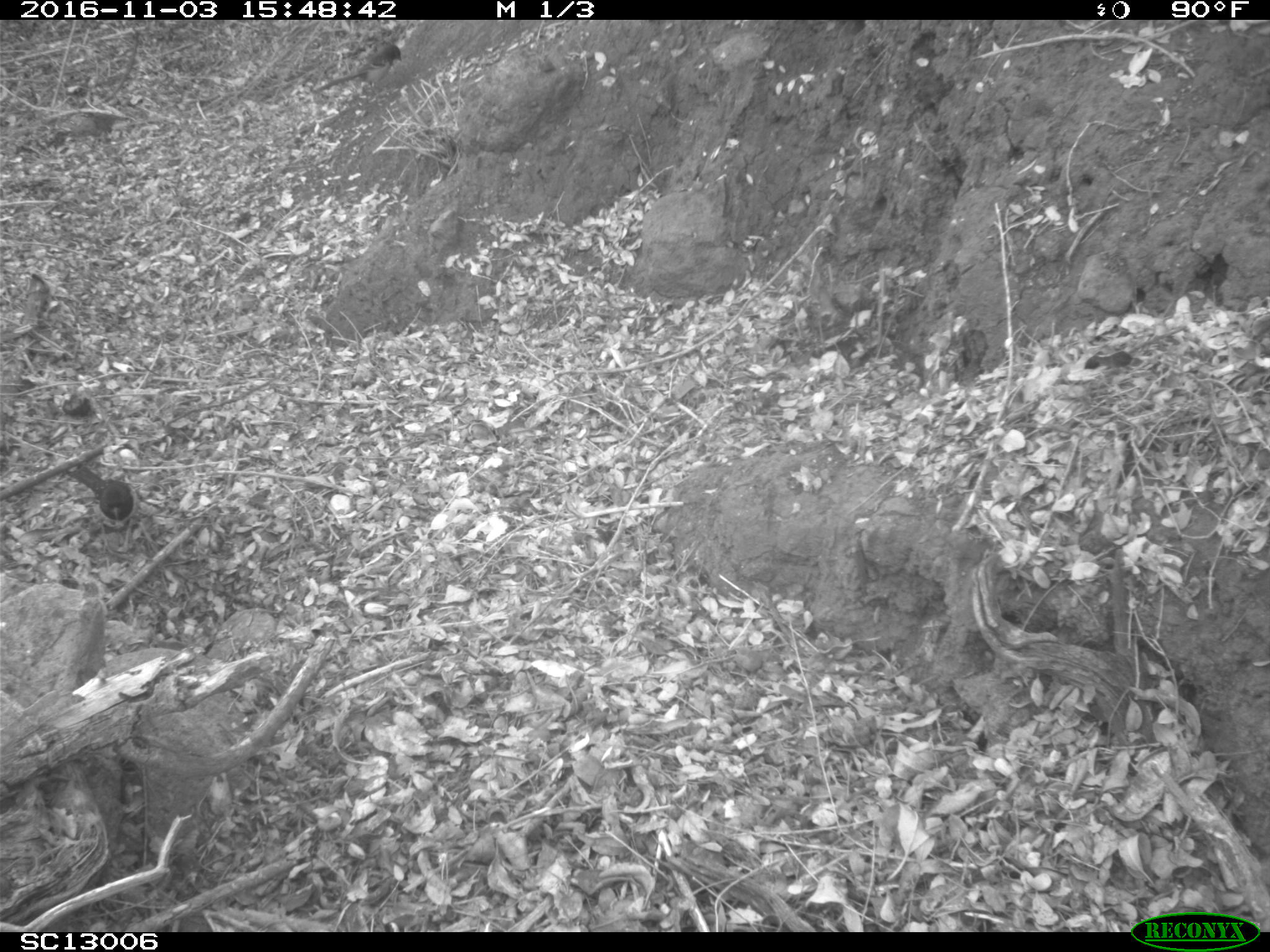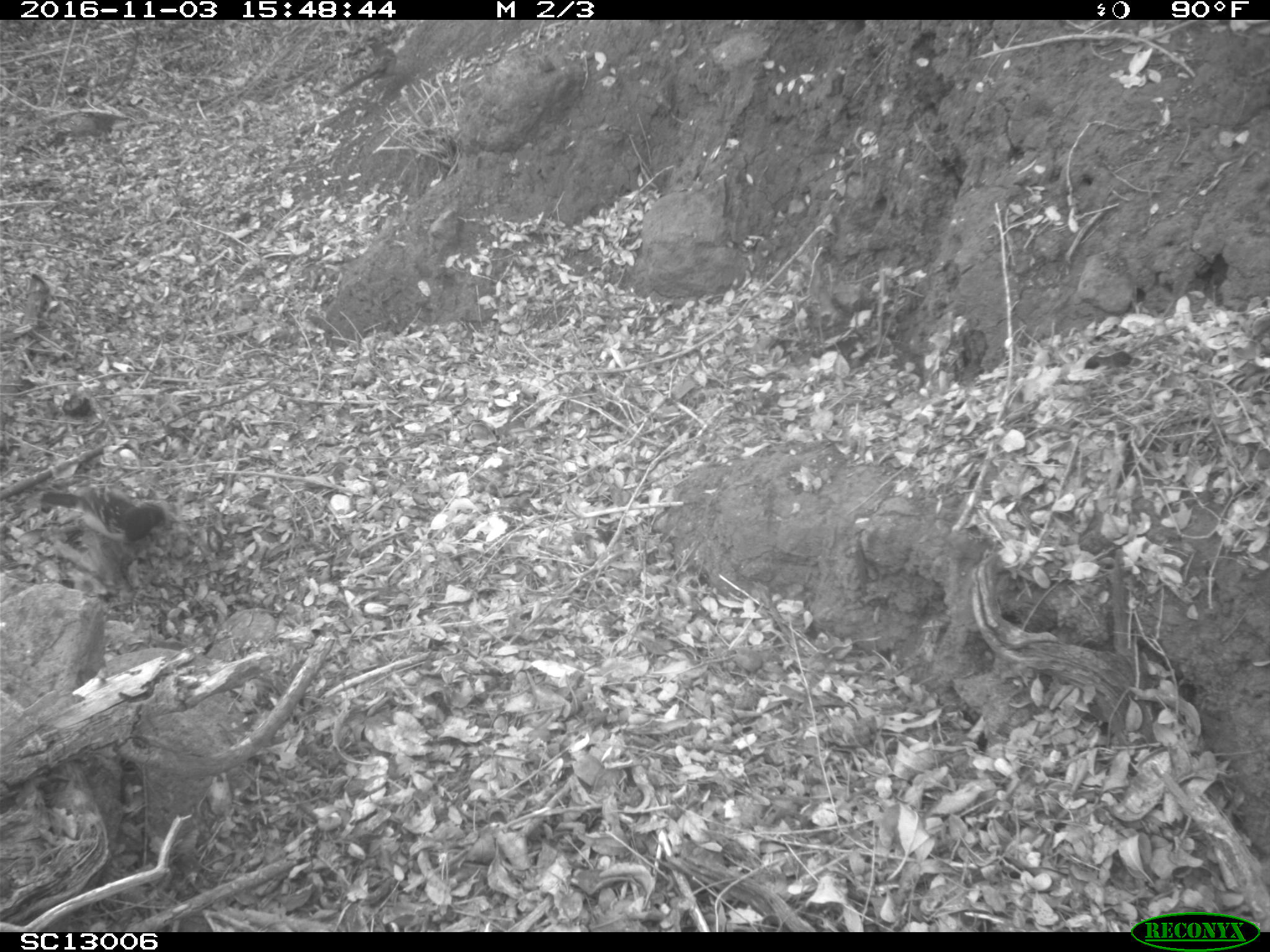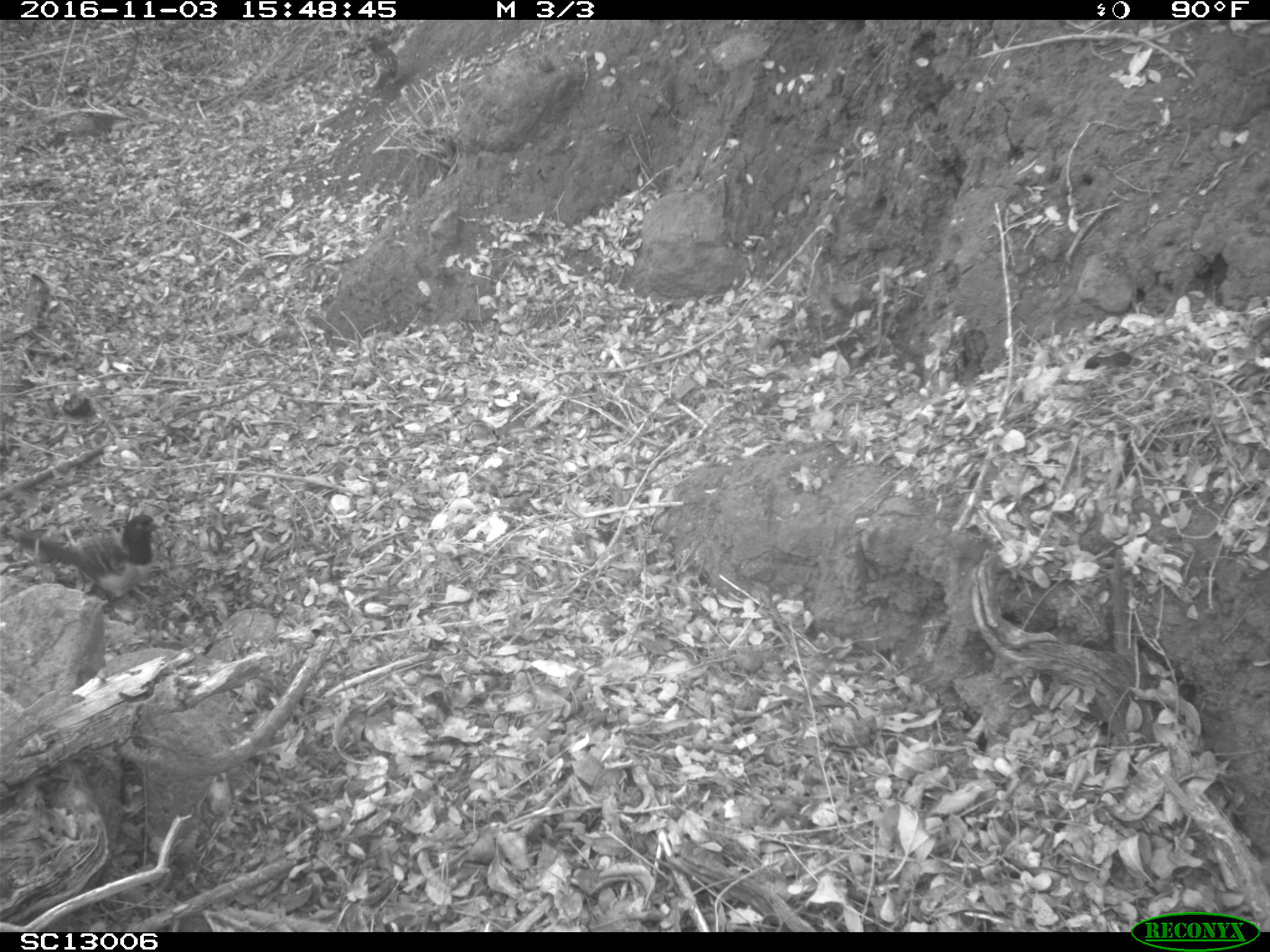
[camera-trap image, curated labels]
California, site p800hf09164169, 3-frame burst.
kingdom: Animalia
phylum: Chordata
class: Aves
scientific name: Aves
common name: bird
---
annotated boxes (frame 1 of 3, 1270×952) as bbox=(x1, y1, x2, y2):
bird: bbox=(66, 463, 139, 560)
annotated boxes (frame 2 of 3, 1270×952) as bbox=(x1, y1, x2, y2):
bird: bbox=(35, 487, 166, 604)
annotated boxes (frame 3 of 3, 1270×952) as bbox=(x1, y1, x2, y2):
bird: bbox=(0, 513, 160, 607)